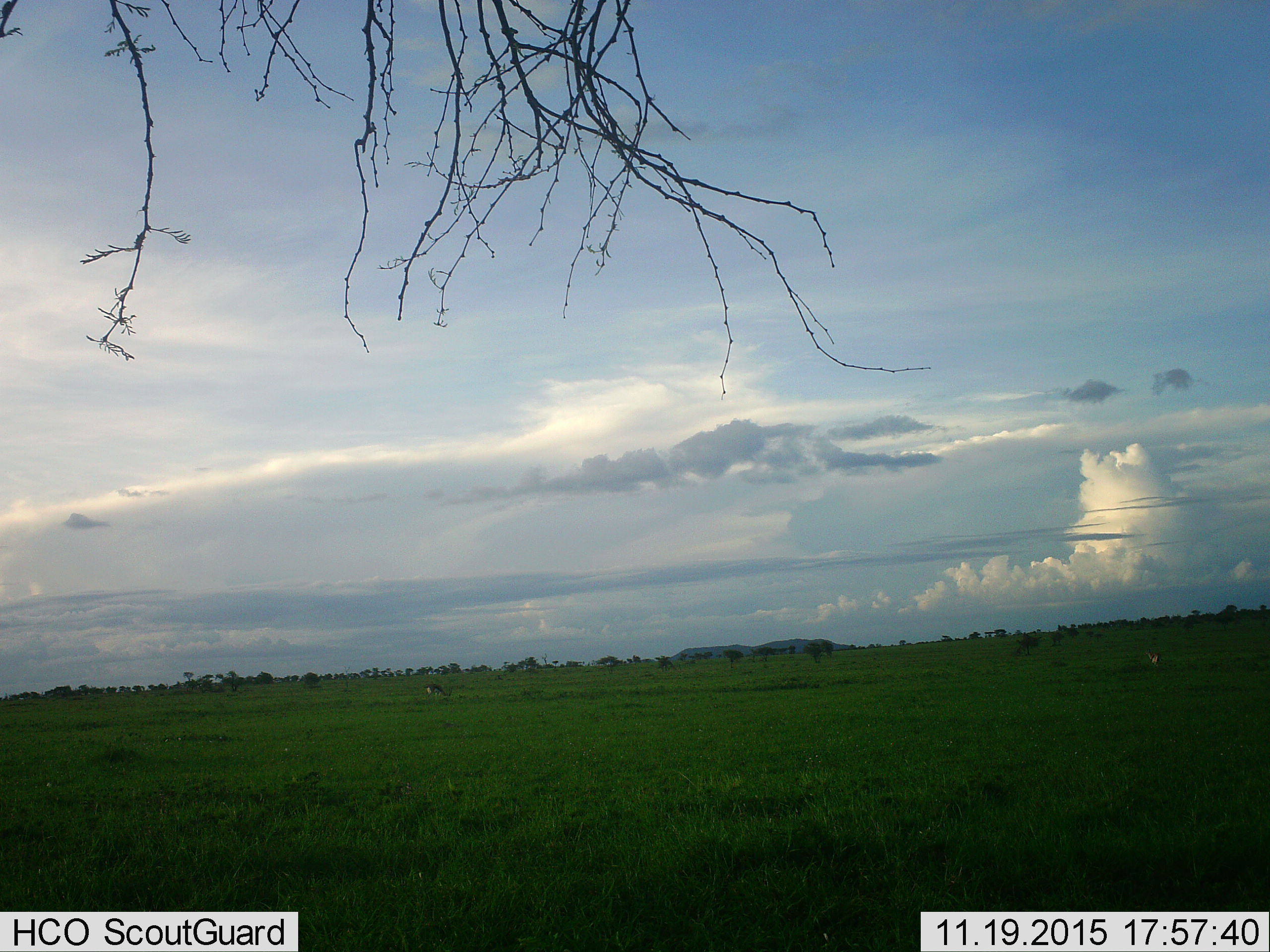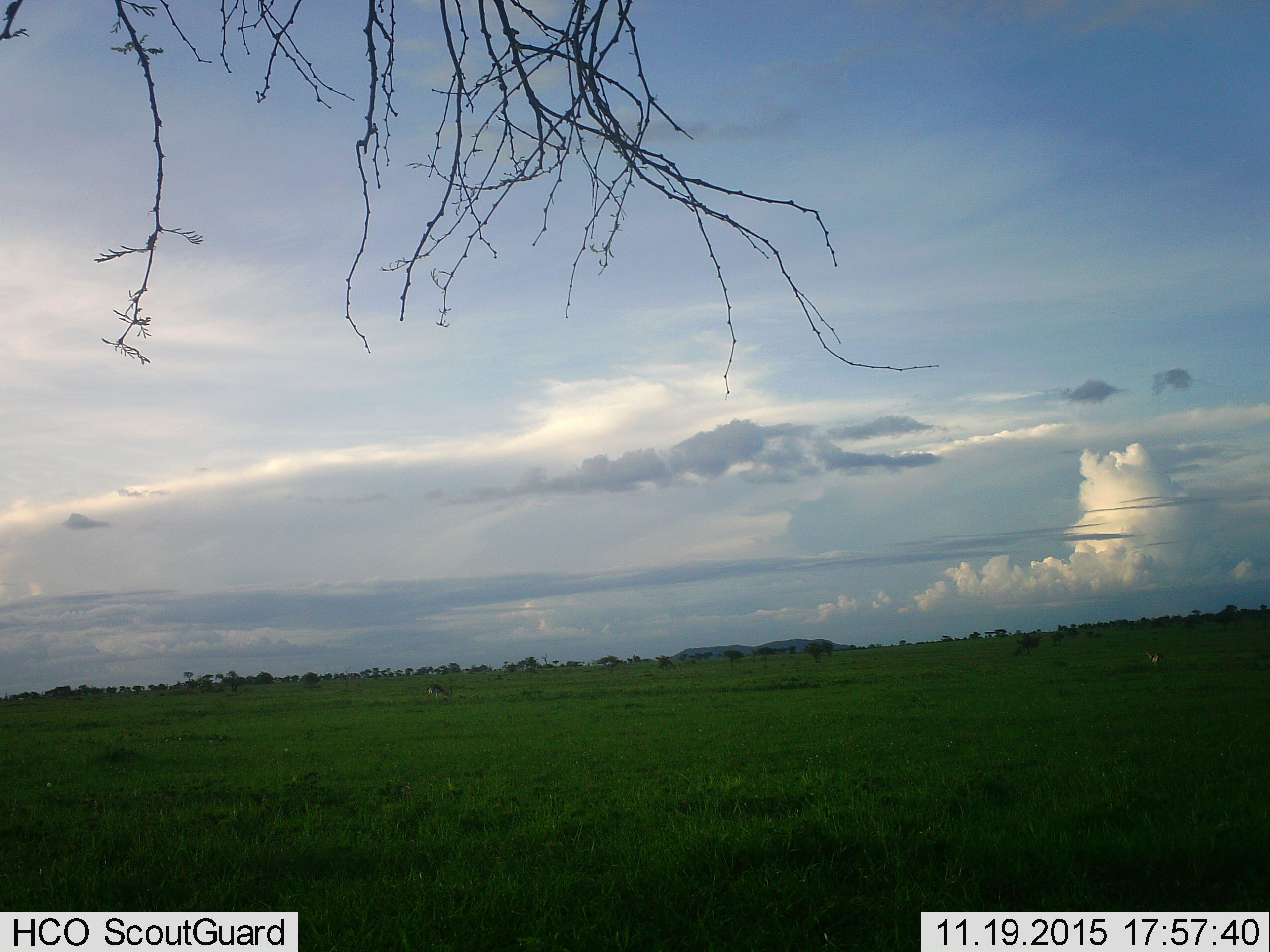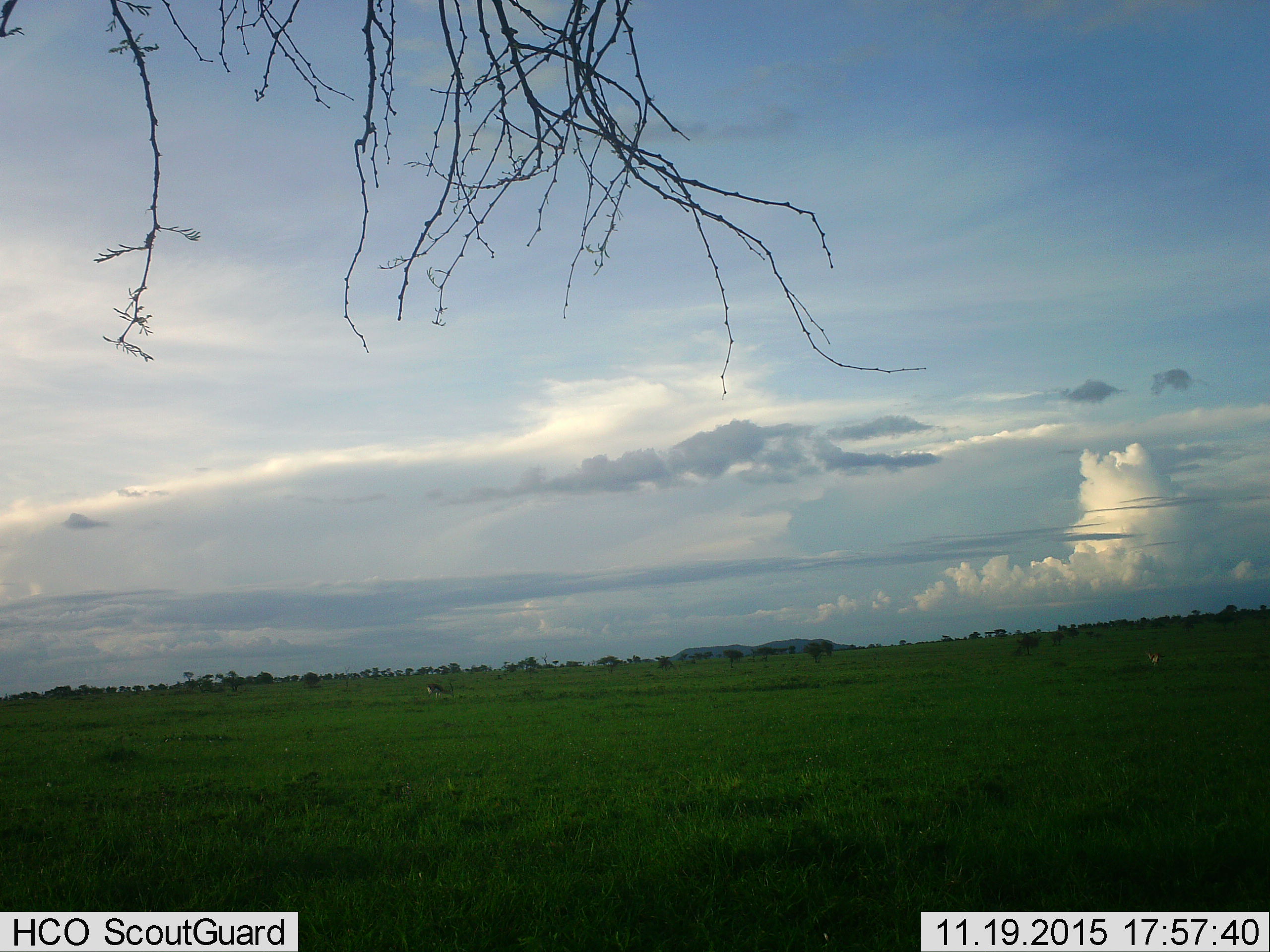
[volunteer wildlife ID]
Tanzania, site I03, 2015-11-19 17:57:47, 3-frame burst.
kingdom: Animalia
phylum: Chordata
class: Mammalia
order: Artiodactyla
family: Bovidae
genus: Eudorcas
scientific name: Eudorcas thomsonii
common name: thomson's gazelle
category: gazellethomsons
Gazellethomsons (thomson's gazelle) (Eudorcas thomsonii), count 2. Behavior (volunteer vote fractions): standing 50%, resting 0%, moving 0%, interacting 0%. Young present (vote fraction): 0%. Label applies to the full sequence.